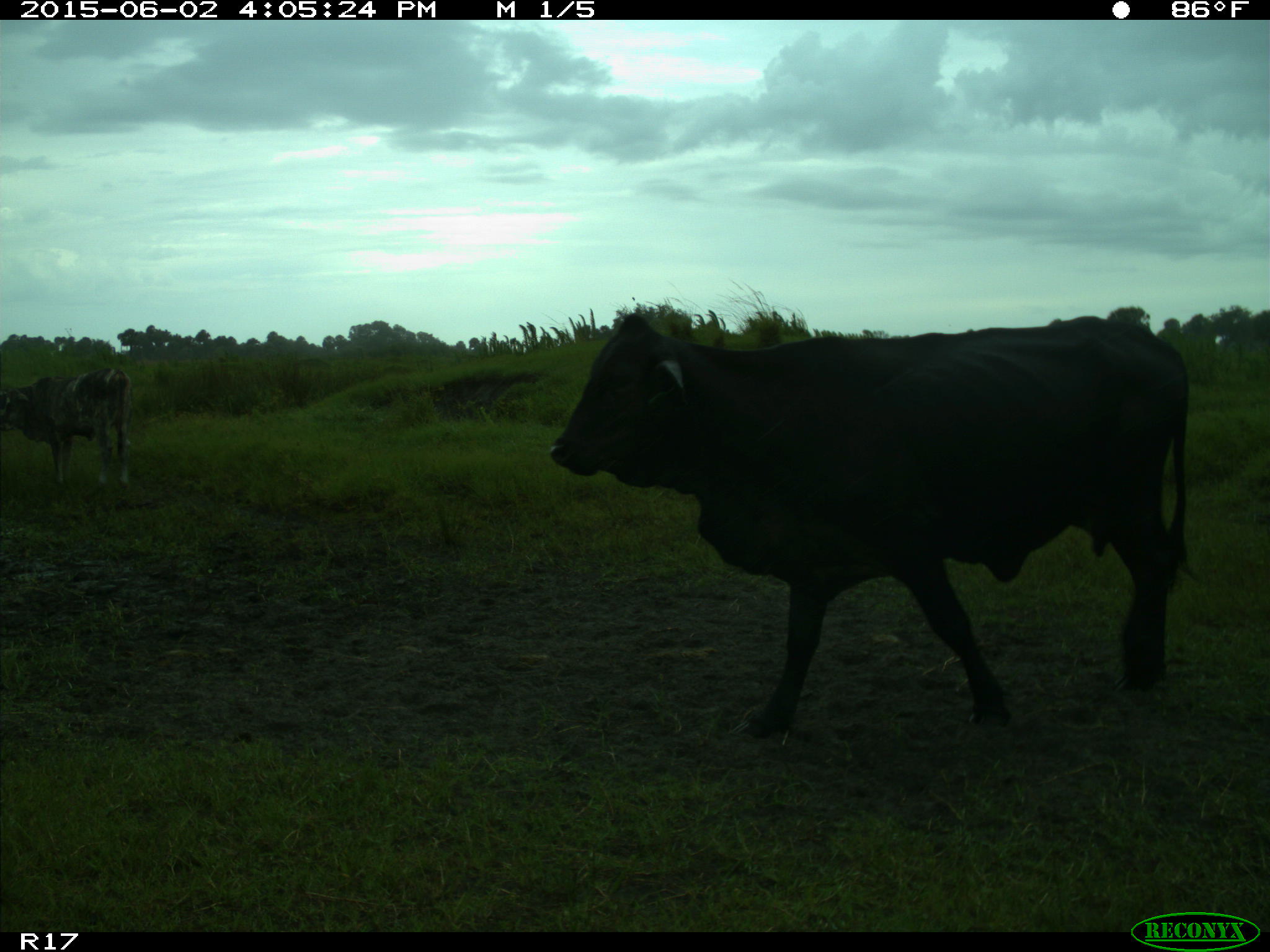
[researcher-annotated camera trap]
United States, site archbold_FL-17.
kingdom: Animalia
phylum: Chordata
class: Mammalia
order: Artiodactyla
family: Bovidae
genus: Bos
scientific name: Bos taurus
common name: domestic cow